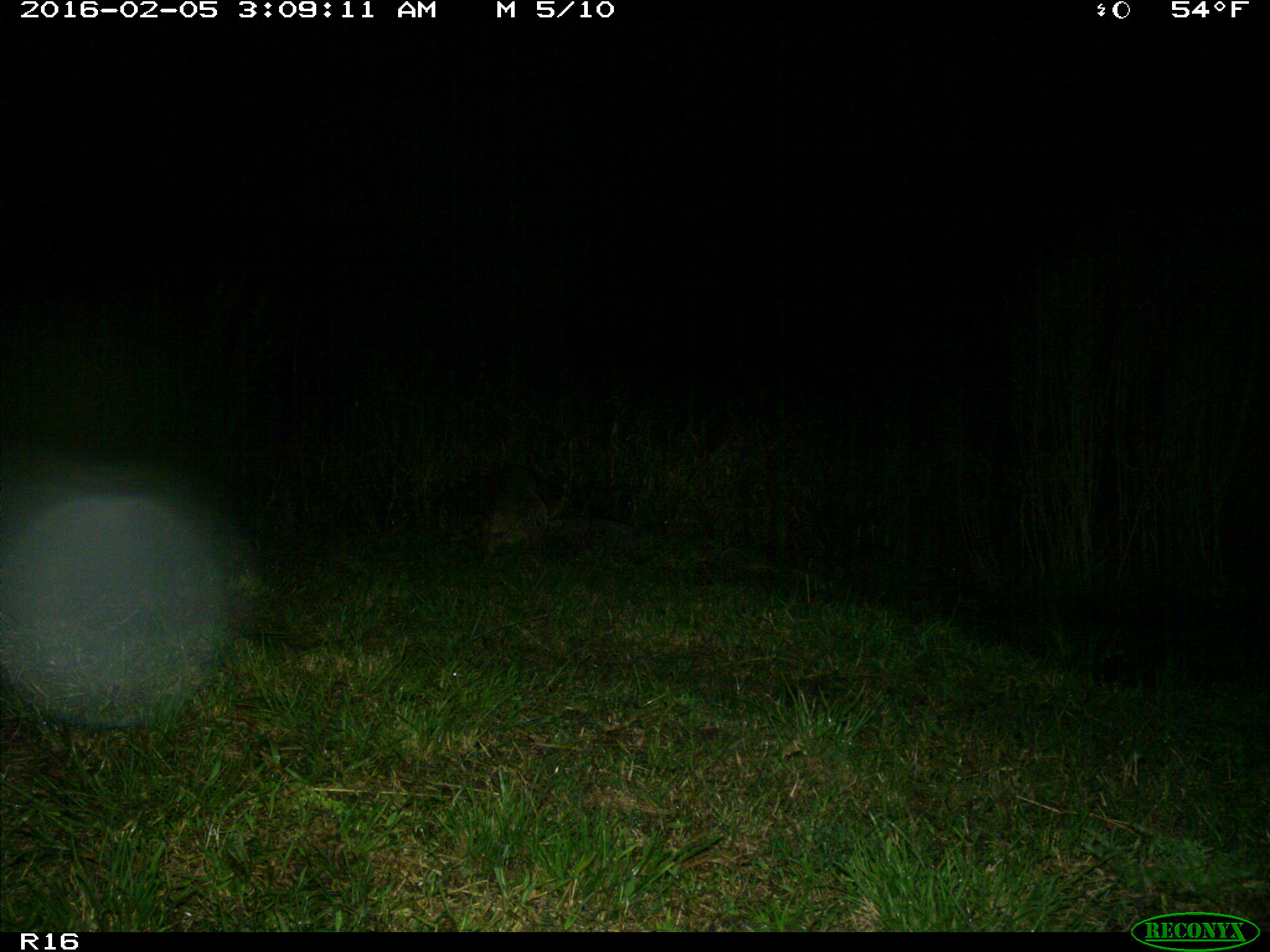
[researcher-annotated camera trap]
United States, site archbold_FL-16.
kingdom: Animalia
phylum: Chordata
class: Mammalia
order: Carnivora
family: Procyonidae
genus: Procyon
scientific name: Procyon lotor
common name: common raccoon